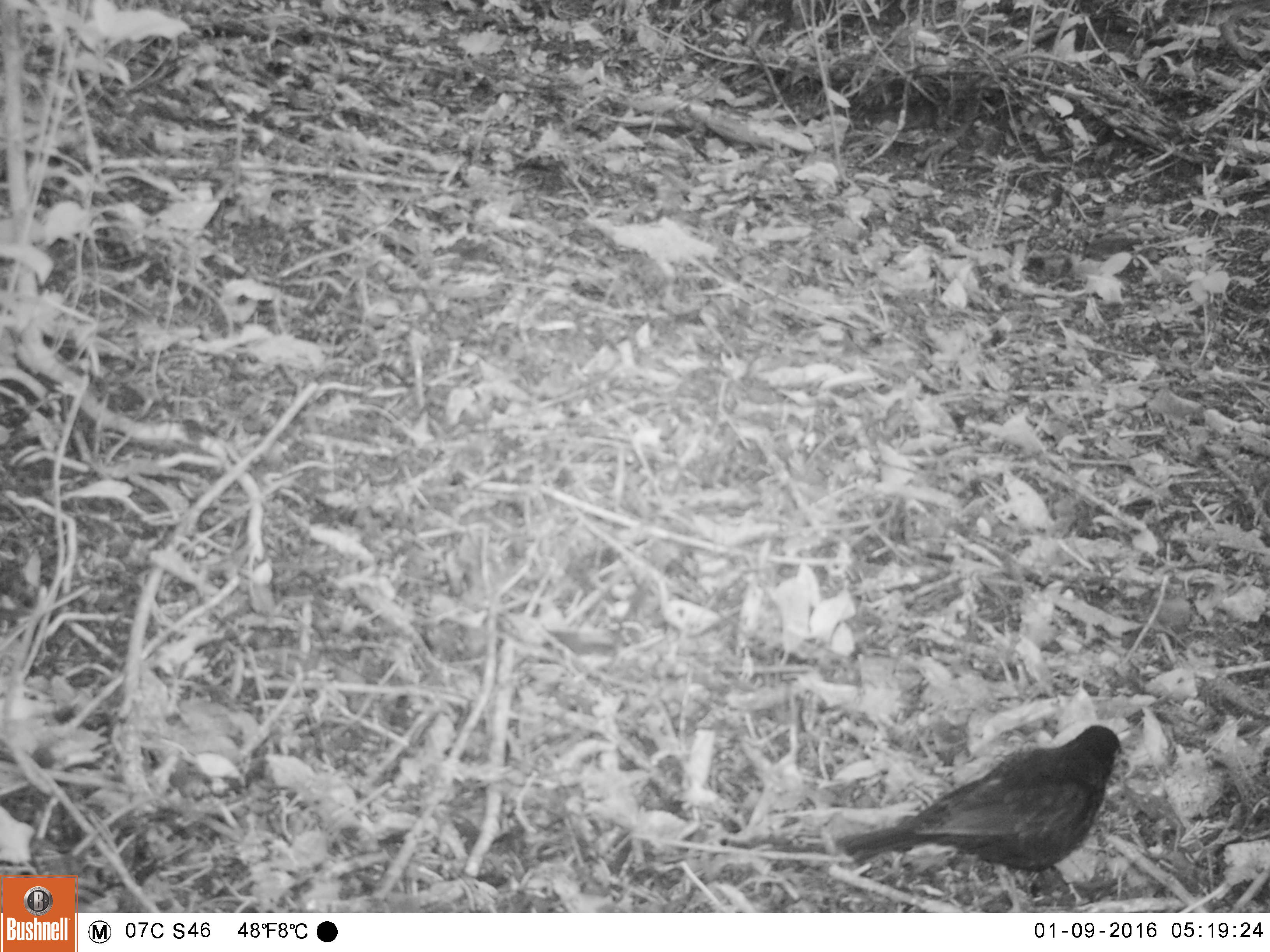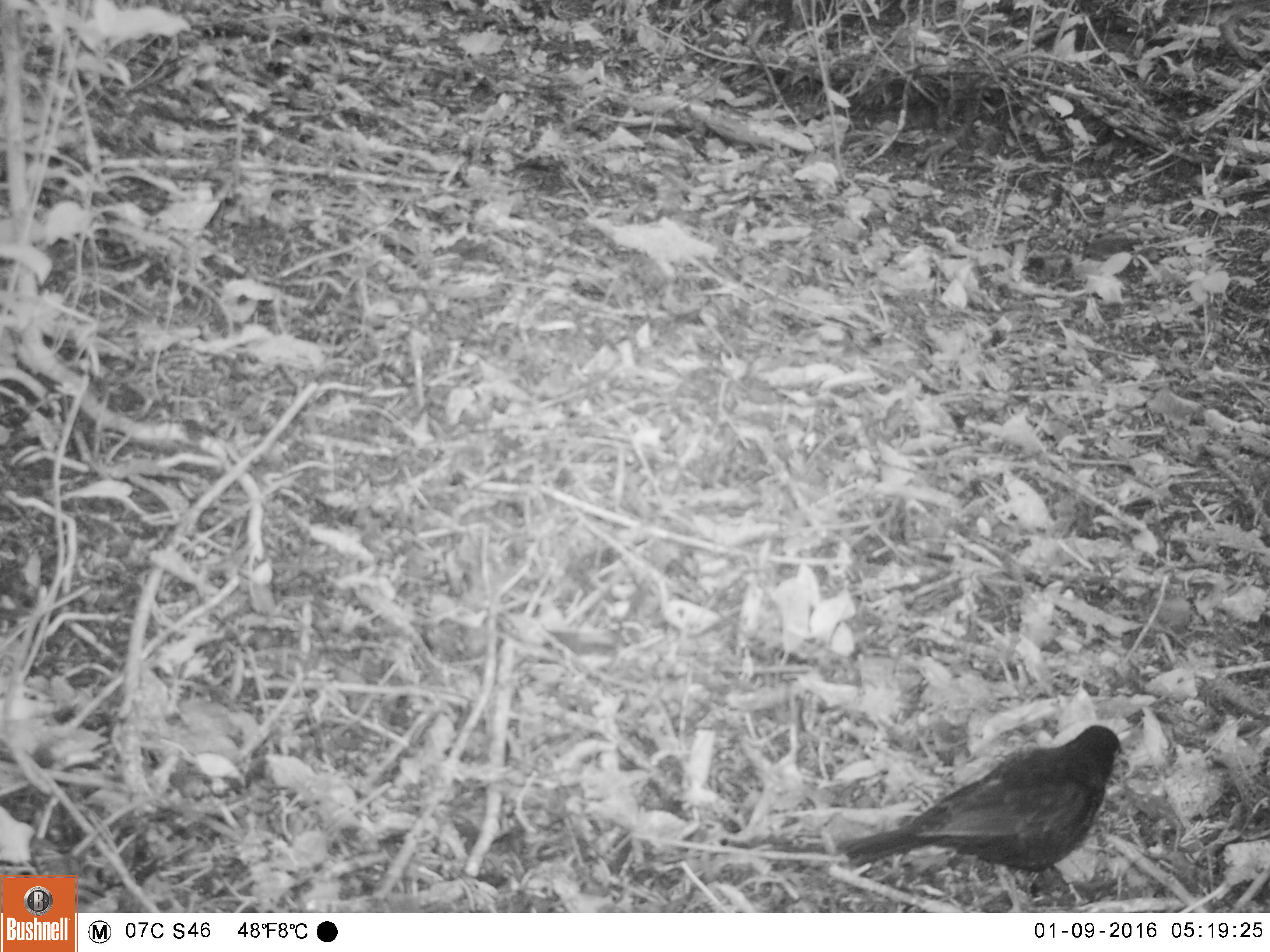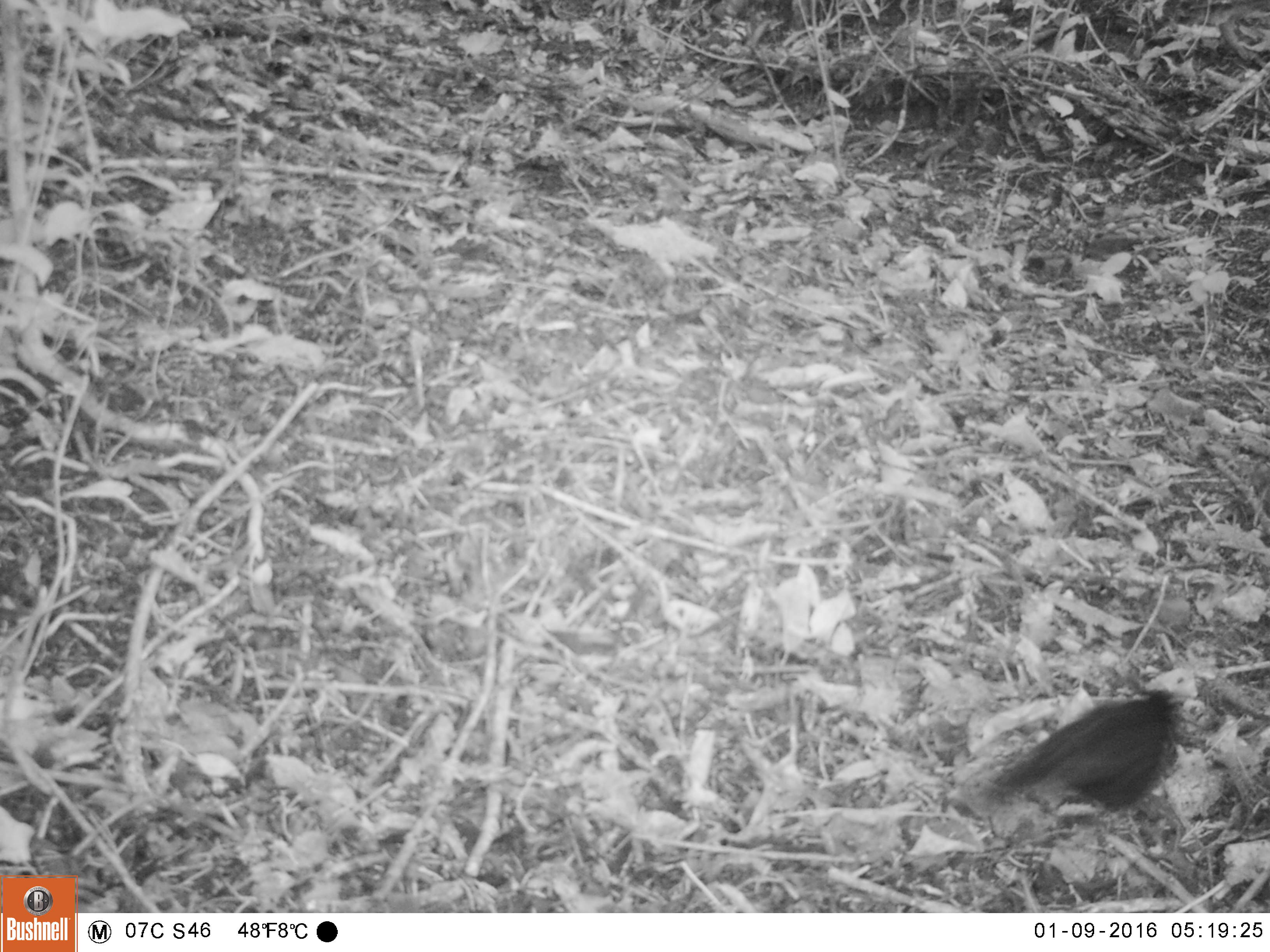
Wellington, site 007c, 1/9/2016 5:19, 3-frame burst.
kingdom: Animalia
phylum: Chordata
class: Aves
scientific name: Aves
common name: bird